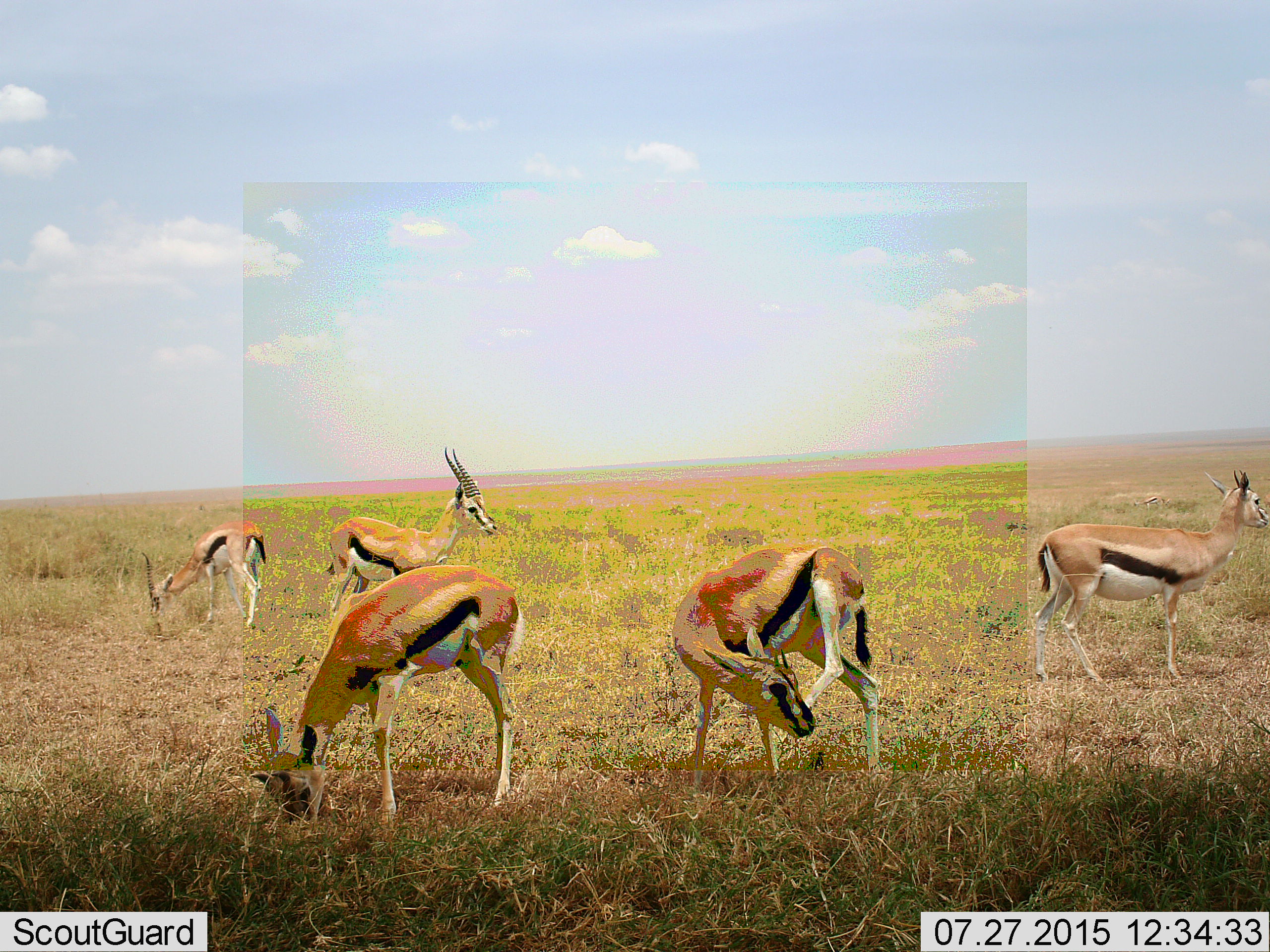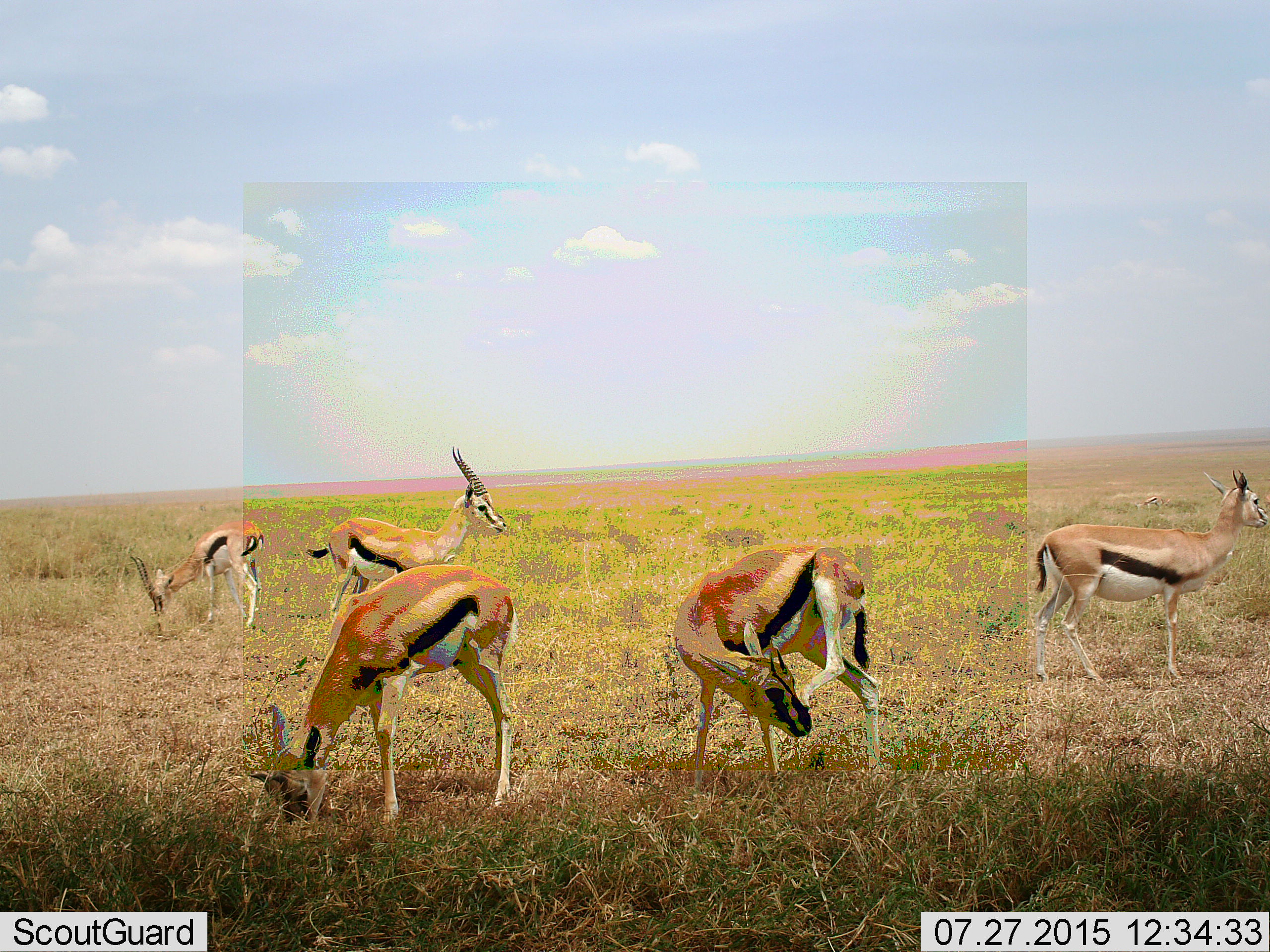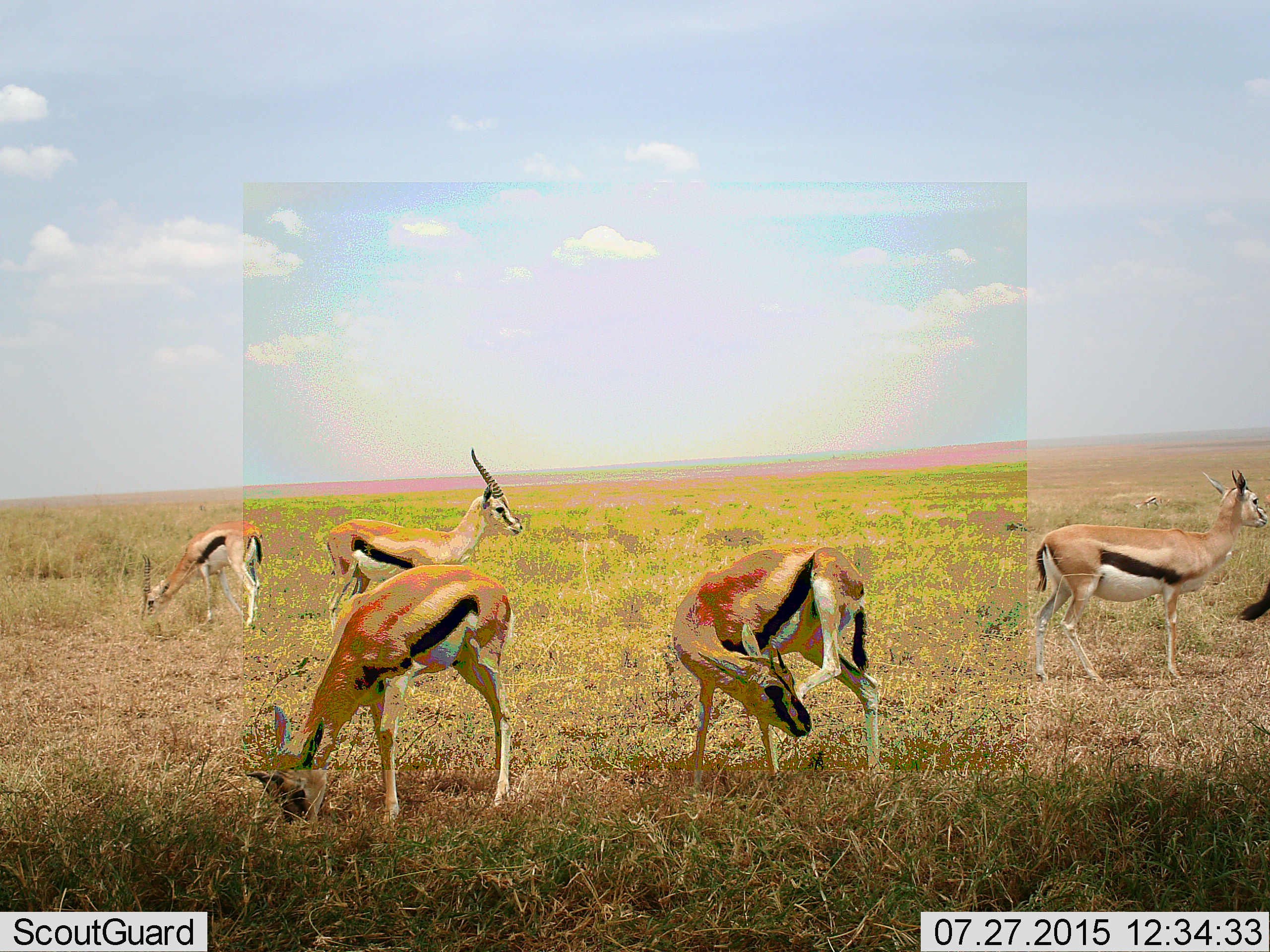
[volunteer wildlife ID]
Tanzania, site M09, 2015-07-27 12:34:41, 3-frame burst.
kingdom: Animalia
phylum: Chordata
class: Mammalia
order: Artiodactyla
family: Bovidae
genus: Eudorcas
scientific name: Eudorcas thomsonii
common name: thomson's gazelle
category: gazellethomsons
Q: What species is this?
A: Gazellethomsons (thomson's gazelle) (Eudorcas thomsonii).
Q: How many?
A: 6.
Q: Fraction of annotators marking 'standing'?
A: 89%.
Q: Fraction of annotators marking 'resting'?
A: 0%.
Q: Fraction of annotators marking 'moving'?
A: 11%.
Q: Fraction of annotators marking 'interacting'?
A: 0%.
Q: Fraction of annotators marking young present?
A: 0%.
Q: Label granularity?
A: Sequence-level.